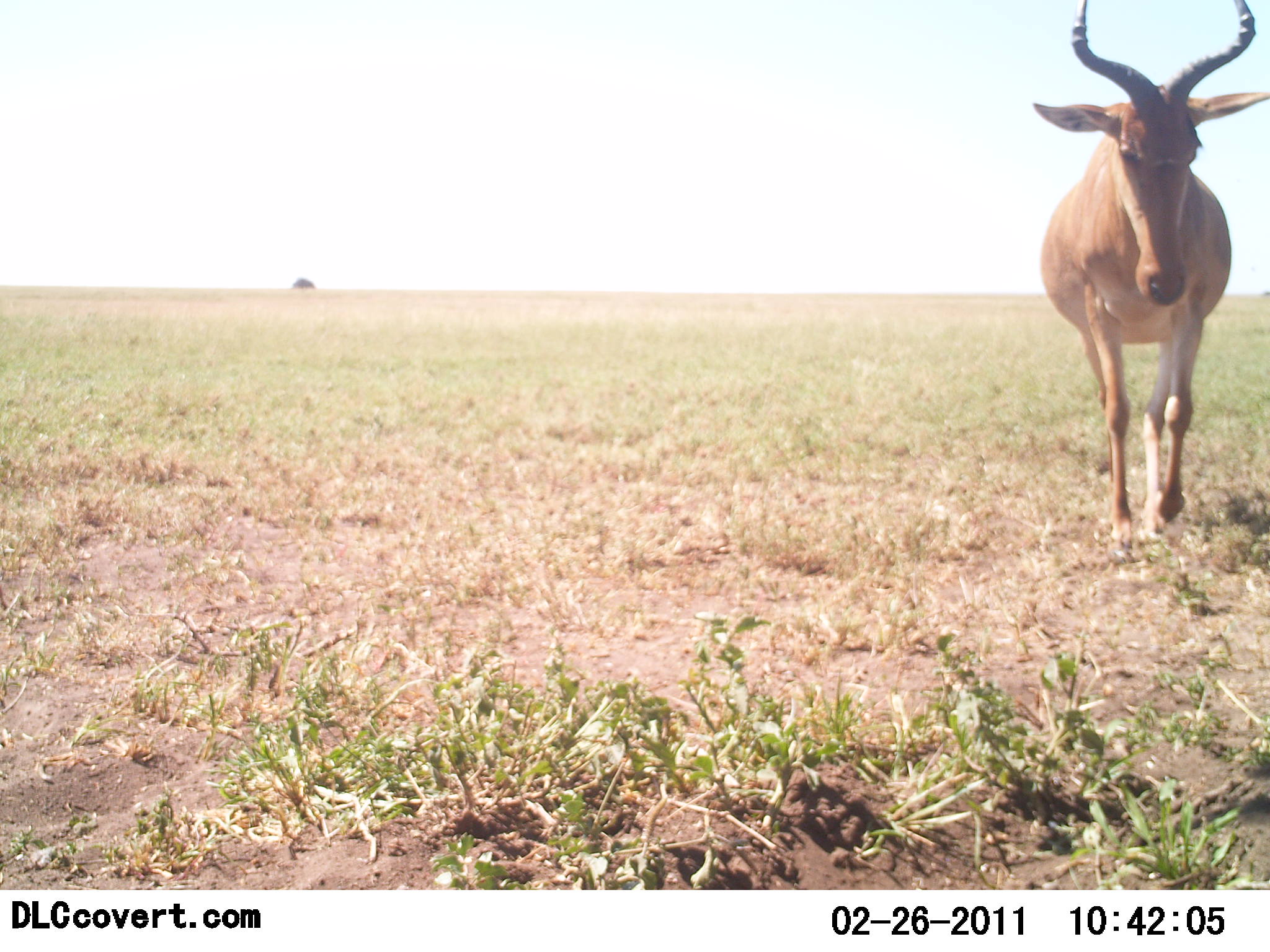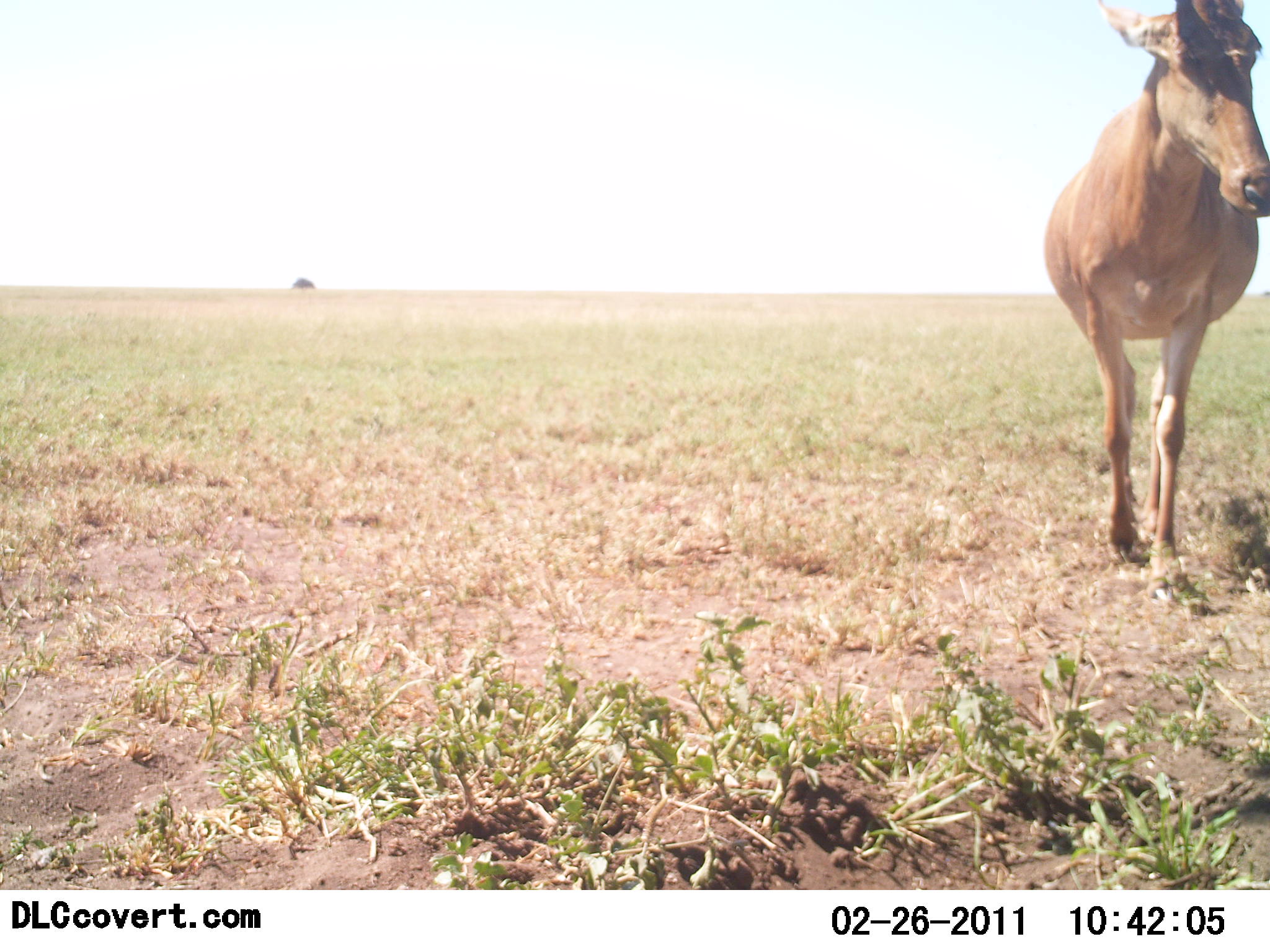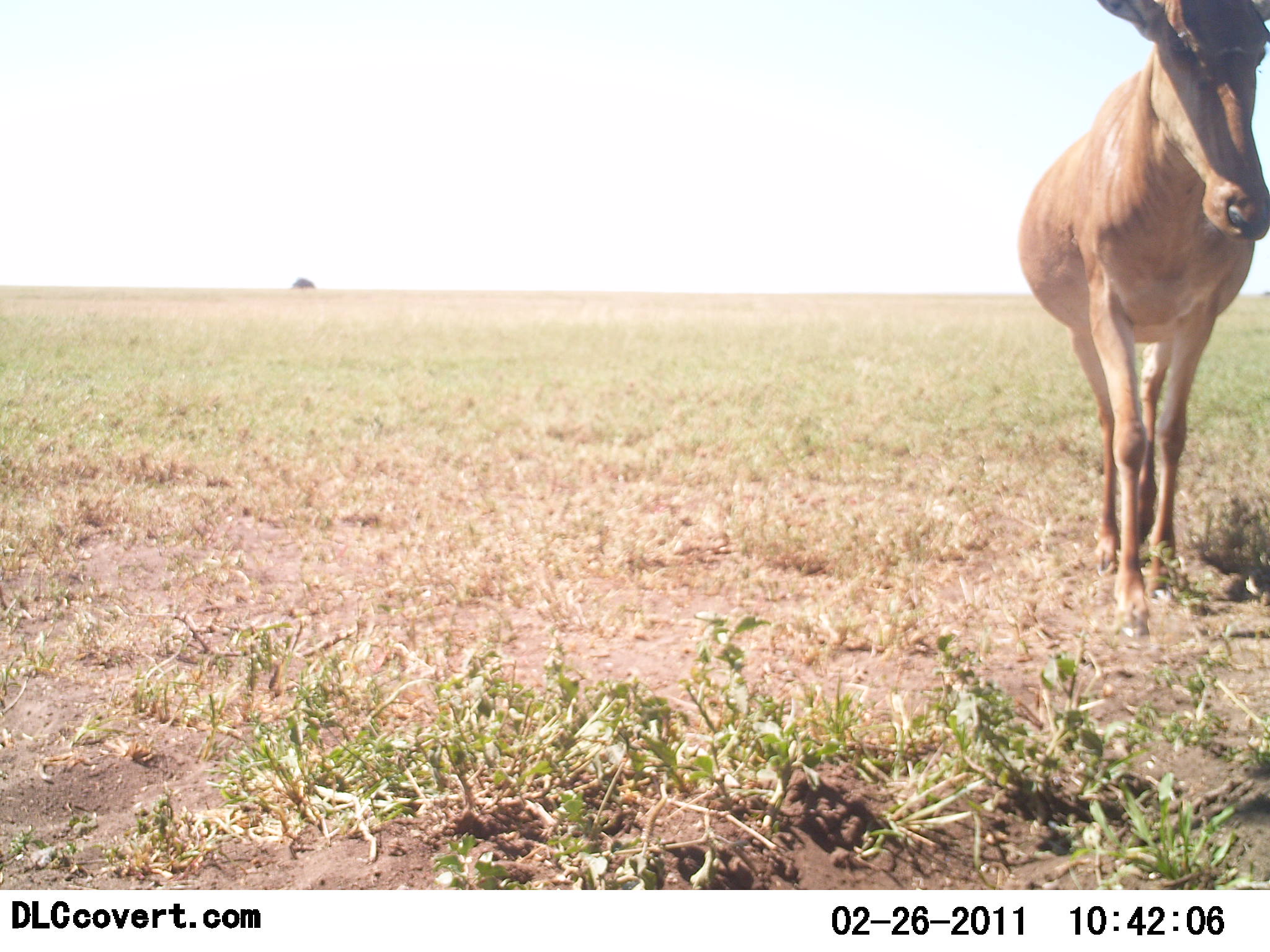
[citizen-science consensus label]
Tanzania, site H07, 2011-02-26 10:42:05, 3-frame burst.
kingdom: Animalia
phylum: Chordata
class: Mammalia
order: Artiodactyla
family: Bovidae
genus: Alcelaphus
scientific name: Alcelaphus buselaphus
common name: hartebeest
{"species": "hartebeest (Alcelaphus buselaphus)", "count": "1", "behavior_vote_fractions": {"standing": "18%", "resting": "0%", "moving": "91%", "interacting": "0%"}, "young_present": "0%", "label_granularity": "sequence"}